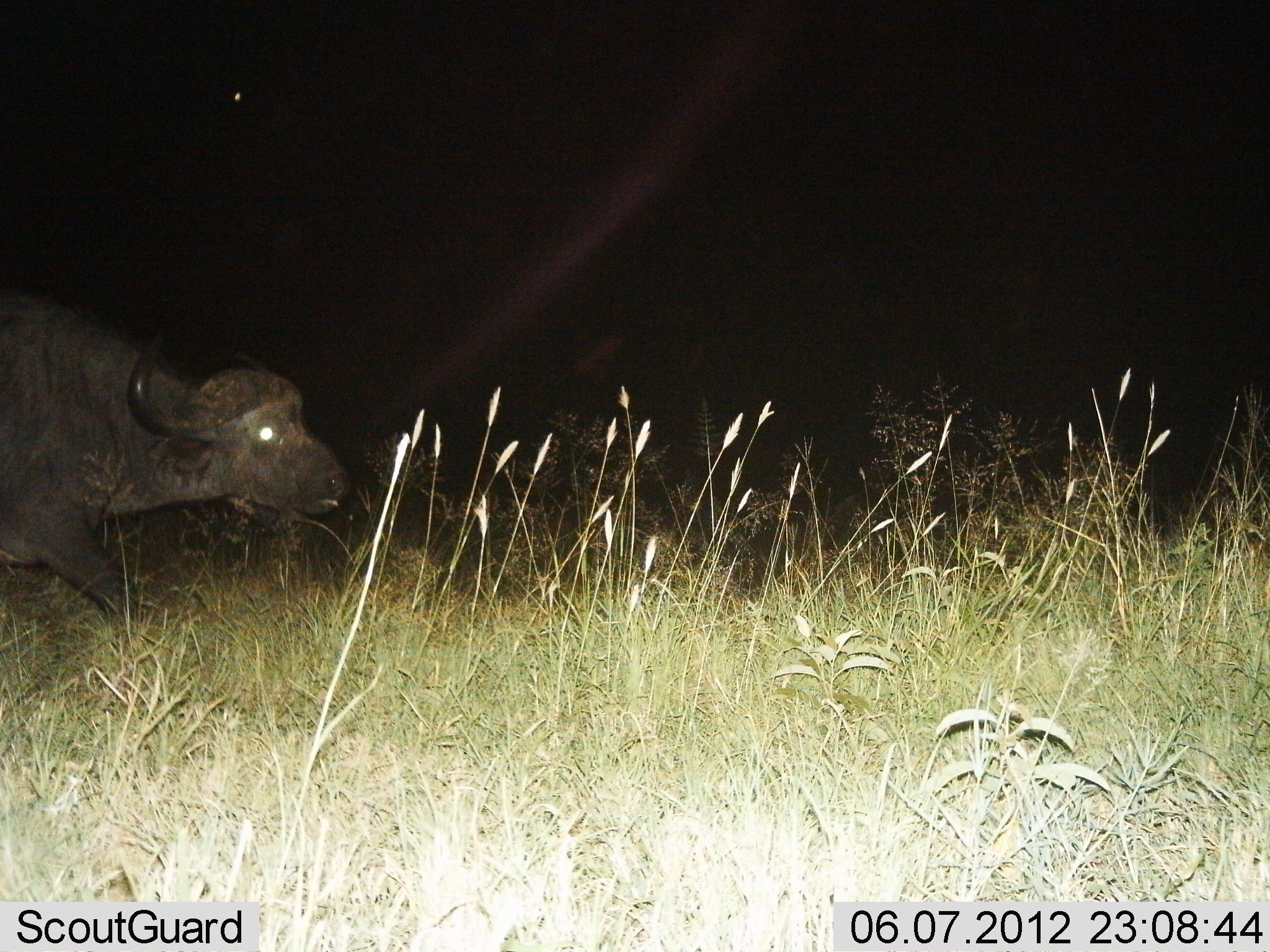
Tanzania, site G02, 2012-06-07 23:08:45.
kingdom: Animalia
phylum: Chordata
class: Mammalia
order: Artiodactyla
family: Bovidae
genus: Syncerus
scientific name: Syncerus caffer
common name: cape buffalo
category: buffalo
Buffalo (cape buffalo) (Syncerus caffer), count 1. Behavior (volunteer vote fractions): standing 20%, resting 0%, moving 90%, interacting 0%. Young present (vote fraction): 0%. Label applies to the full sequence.